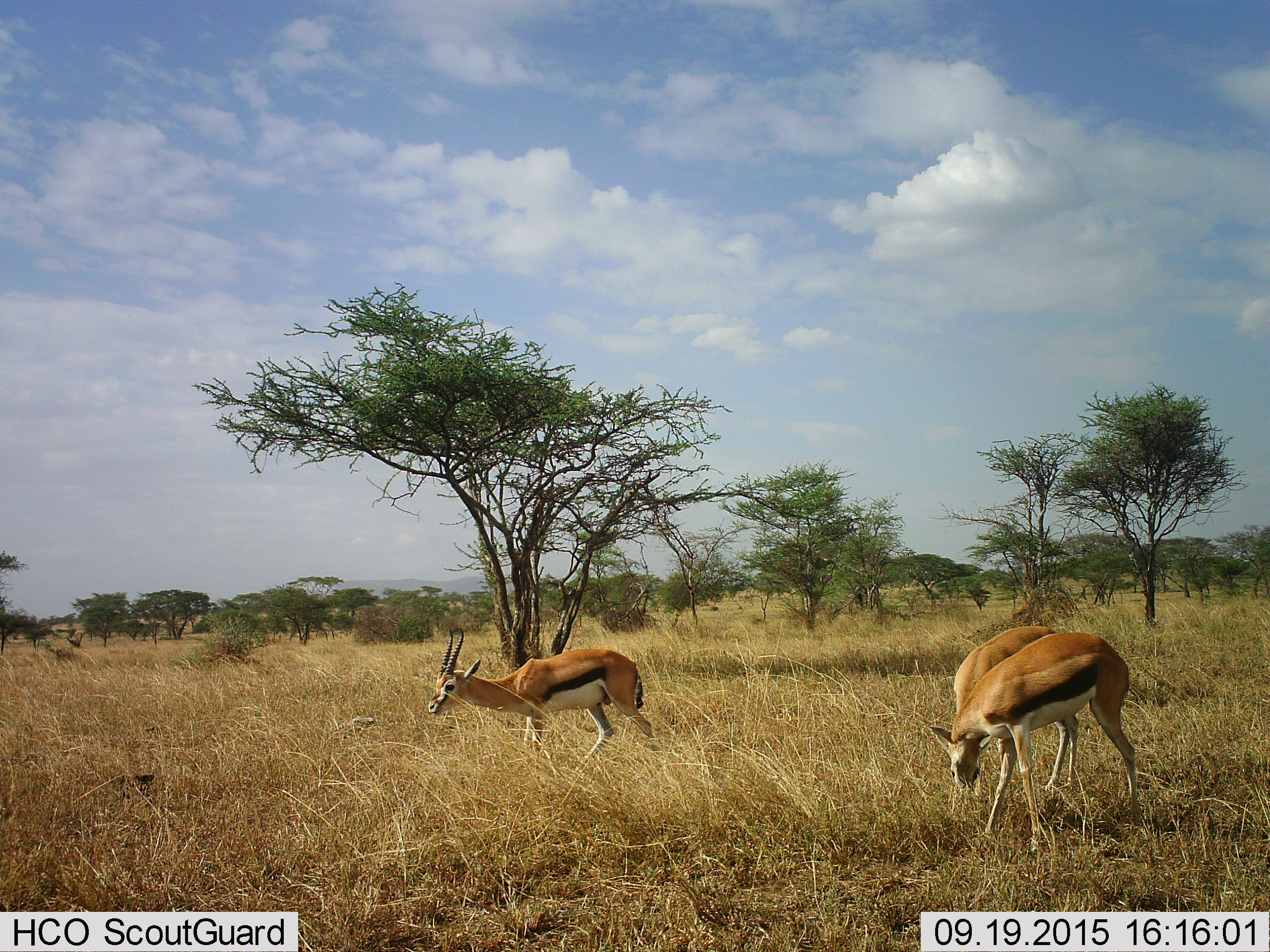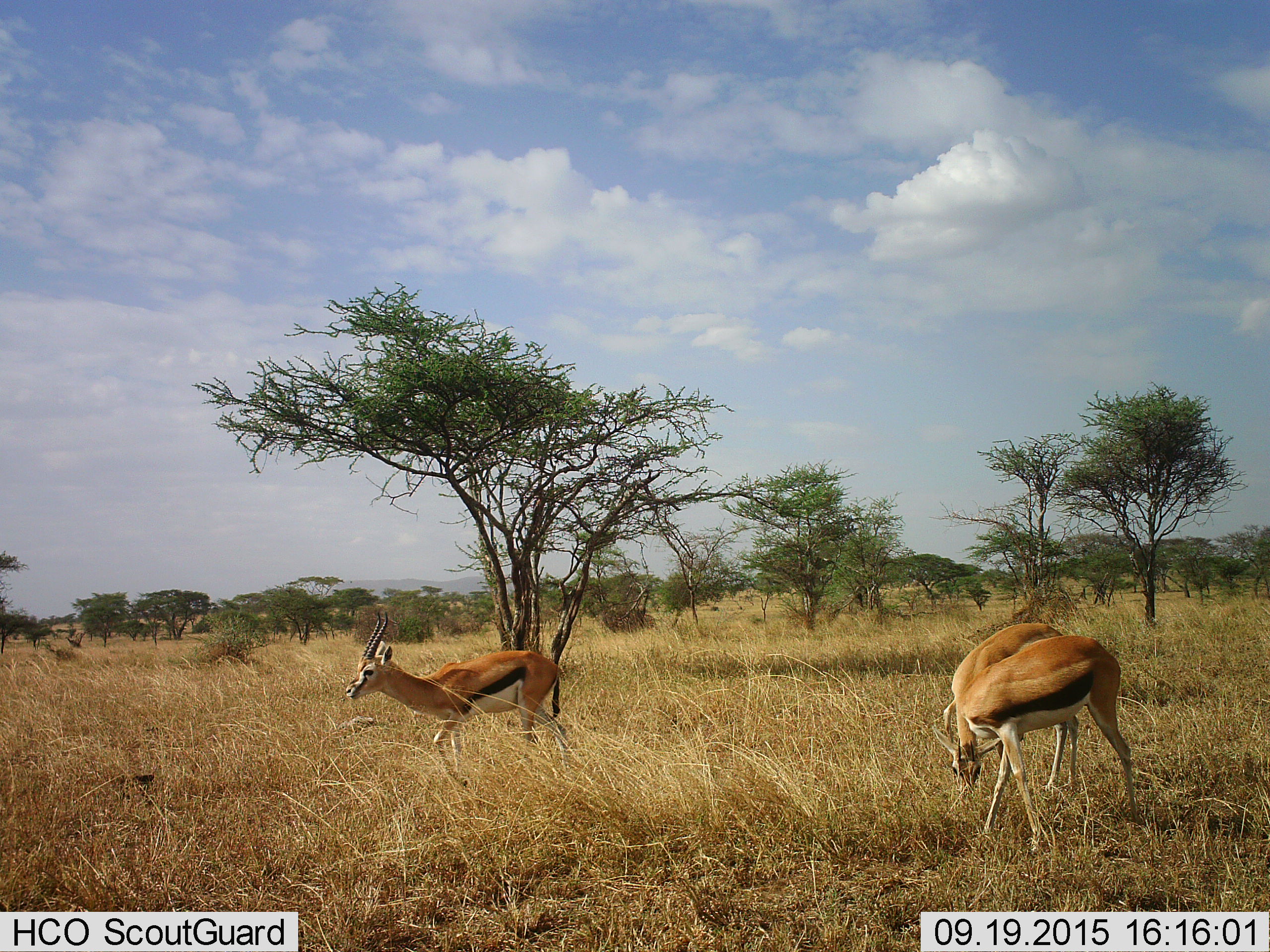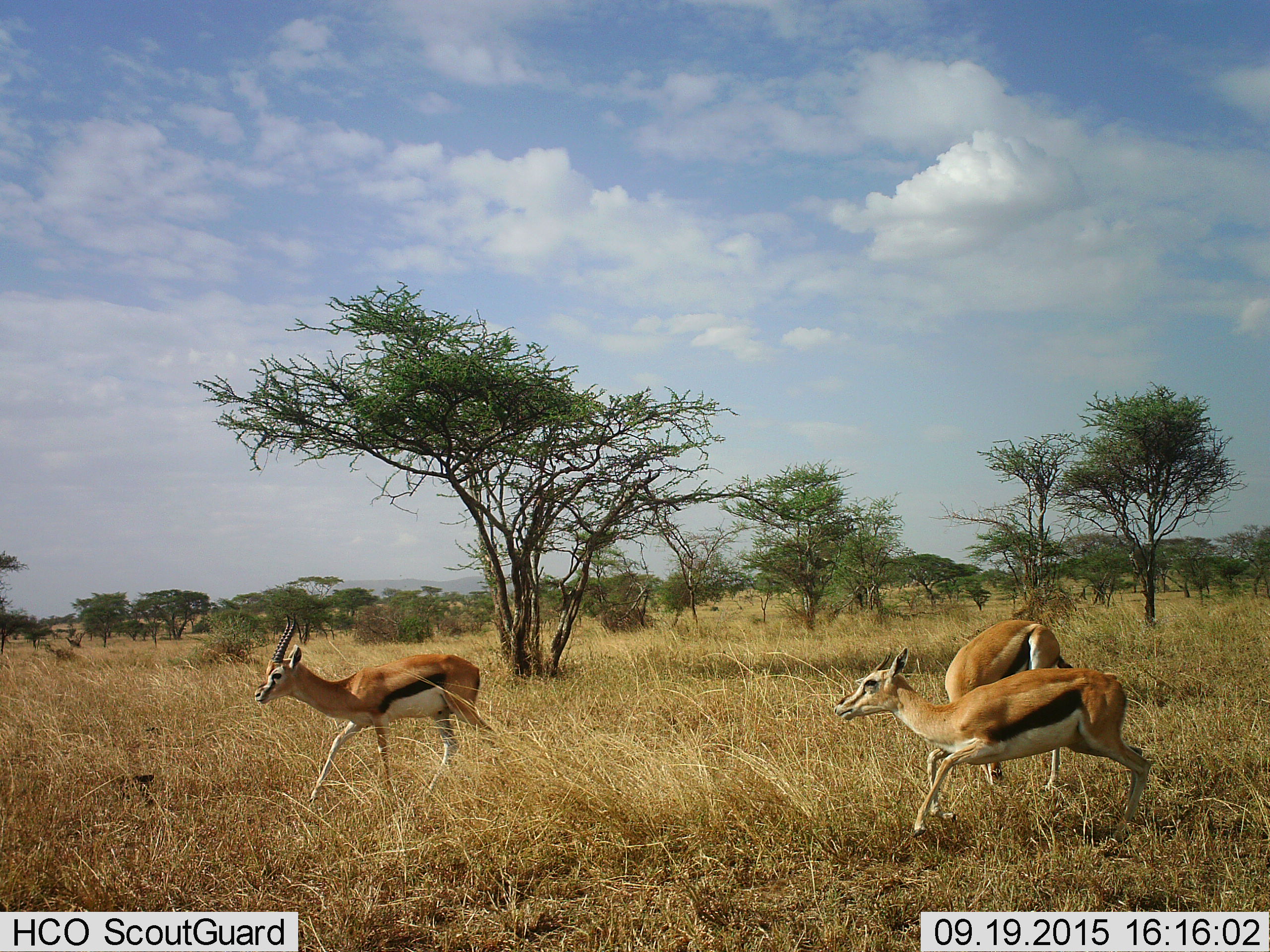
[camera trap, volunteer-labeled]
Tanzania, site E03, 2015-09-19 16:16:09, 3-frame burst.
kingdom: Animalia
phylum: Chordata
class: Mammalia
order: Artiodactyla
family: Bovidae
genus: Eudorcas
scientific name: Eudorcas thomsonii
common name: thomson's gazelle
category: gazellethomsons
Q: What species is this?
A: Gazellethomsons (thomson's gazelle) (Eudorcas thomsonii).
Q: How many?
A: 3.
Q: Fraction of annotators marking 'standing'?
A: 39%.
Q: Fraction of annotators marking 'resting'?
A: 0%.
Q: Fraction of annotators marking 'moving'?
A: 56%.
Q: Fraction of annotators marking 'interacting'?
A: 6%.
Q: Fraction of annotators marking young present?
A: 6%.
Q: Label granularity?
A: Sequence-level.